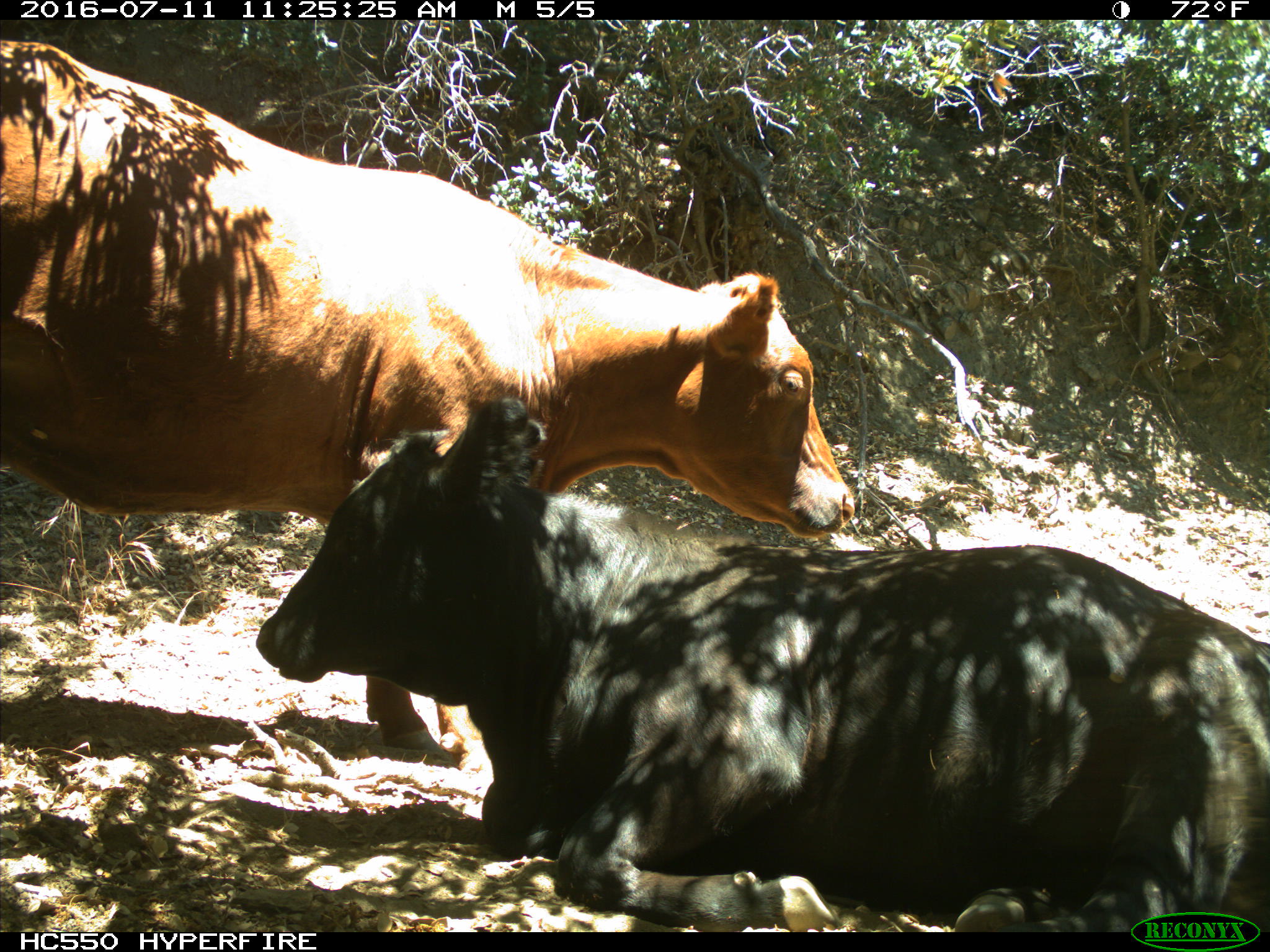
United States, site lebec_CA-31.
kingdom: Animalia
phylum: Chordata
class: Mammalia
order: Artiodactyla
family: Bovidae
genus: Bos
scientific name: Bos taurus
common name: domestic cow